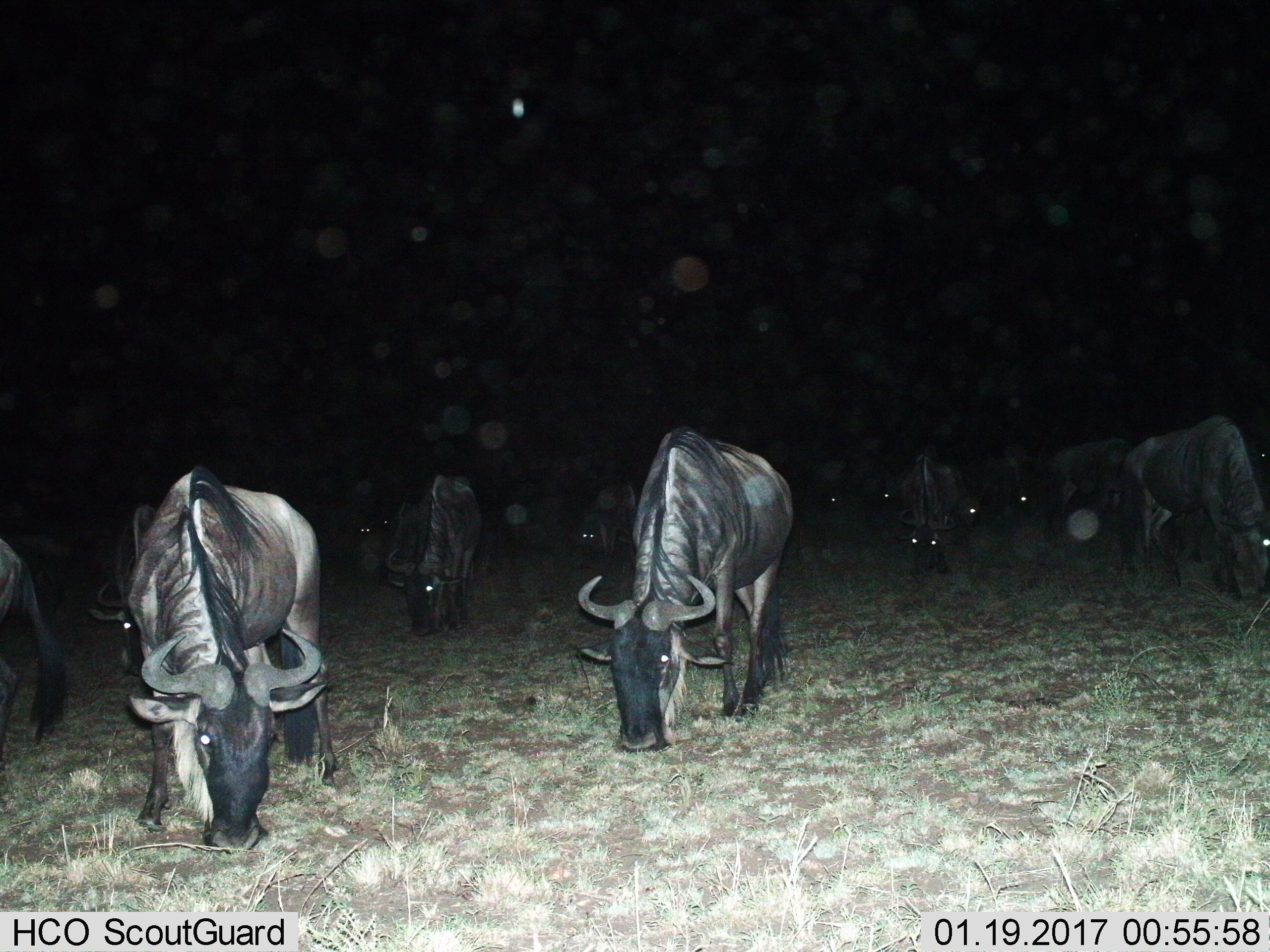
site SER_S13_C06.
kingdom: Animalia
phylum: Chordata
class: Mammalia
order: Artiodactyla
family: Bovidae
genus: Connochaetes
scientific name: Connochaetes taurinus taurinus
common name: blue wildebeest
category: wildebeestblue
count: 11-50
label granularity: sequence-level